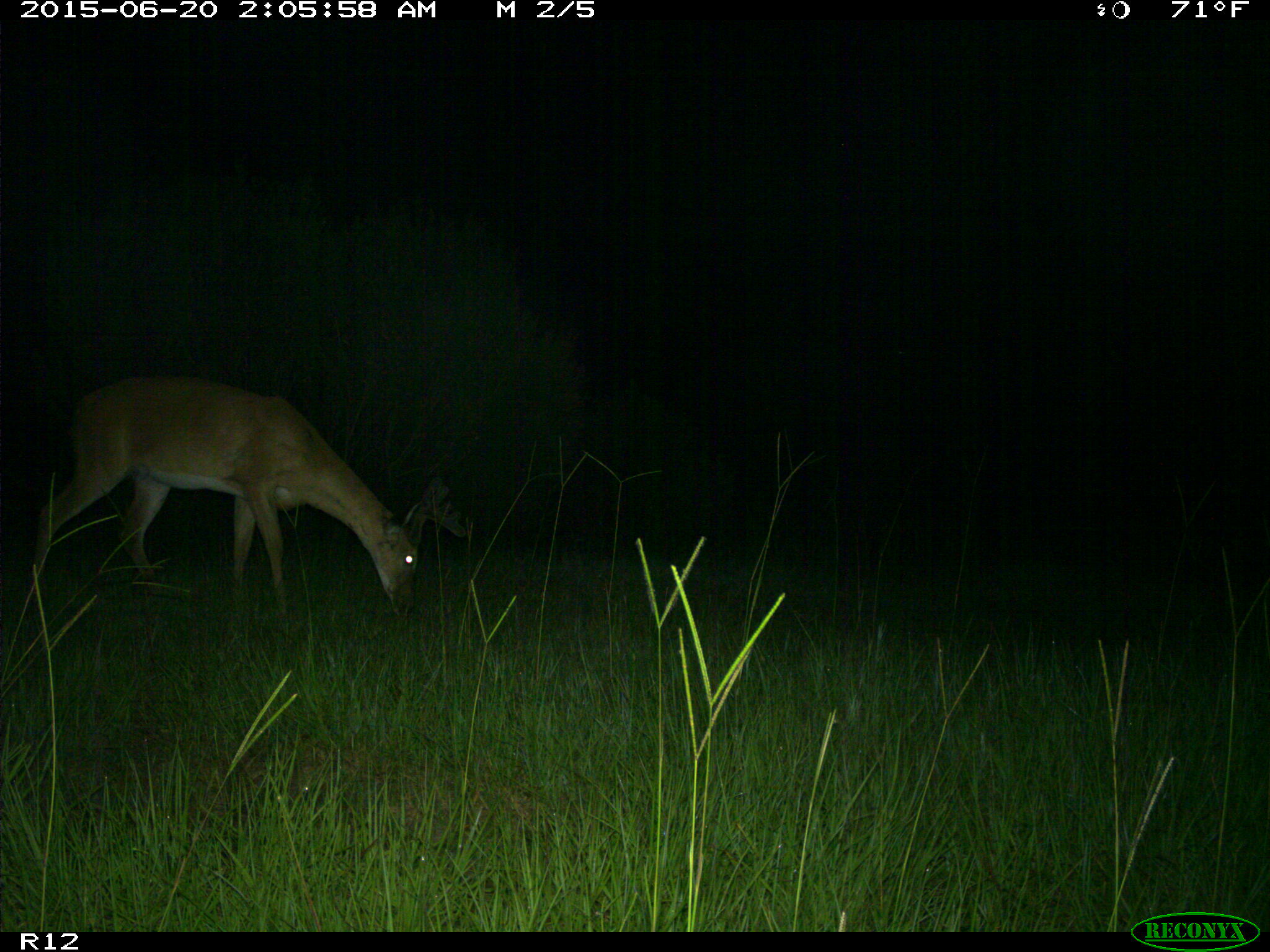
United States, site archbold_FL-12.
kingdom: Animalia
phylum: Chordata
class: Mammalia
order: Artiodactyla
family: Cervidae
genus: Odocoileus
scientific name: Odocoileus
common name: deer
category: unidentified deer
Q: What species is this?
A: Unidentified deer (deer) (Odocoileus).